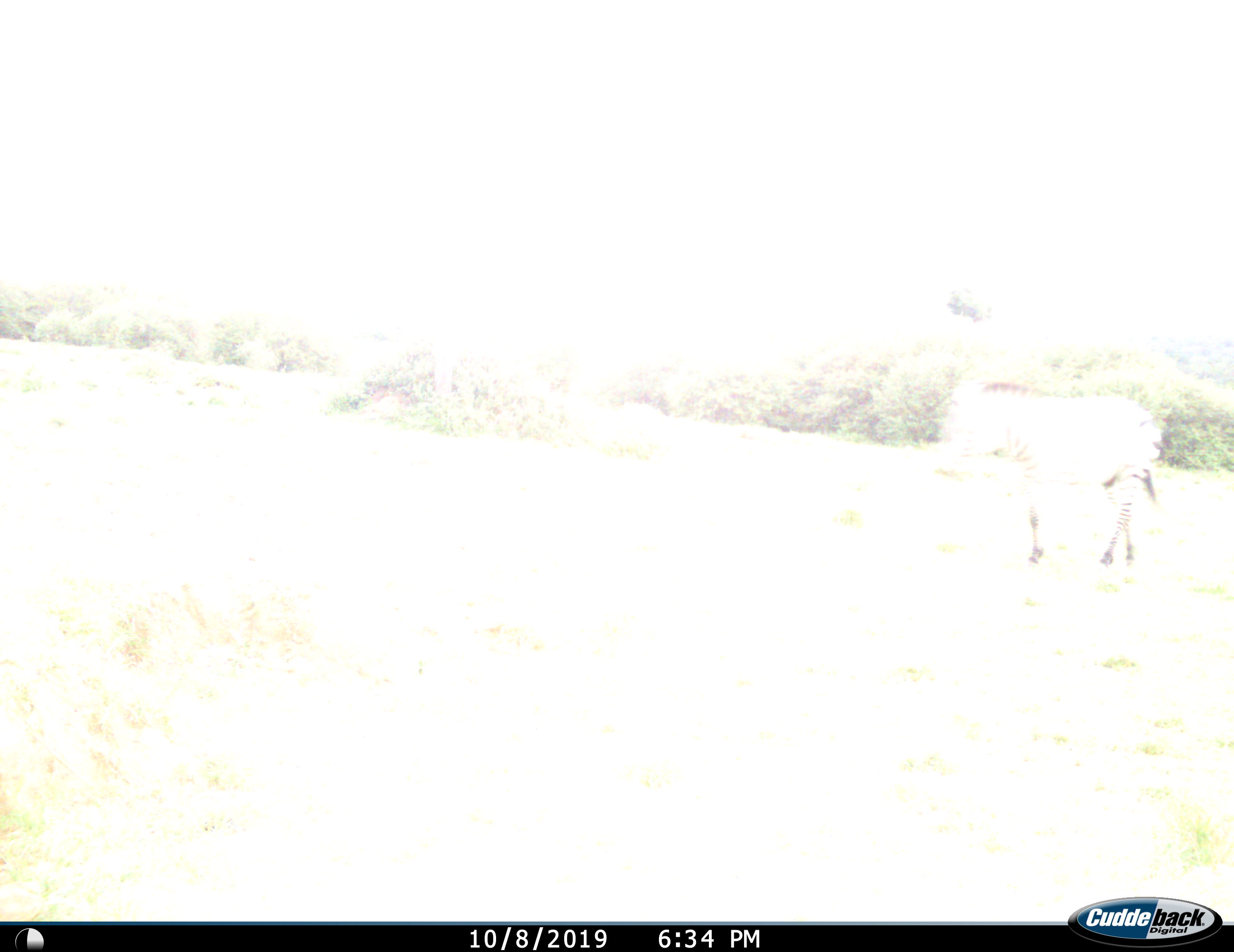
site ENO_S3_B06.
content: unidentified animal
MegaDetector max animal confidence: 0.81